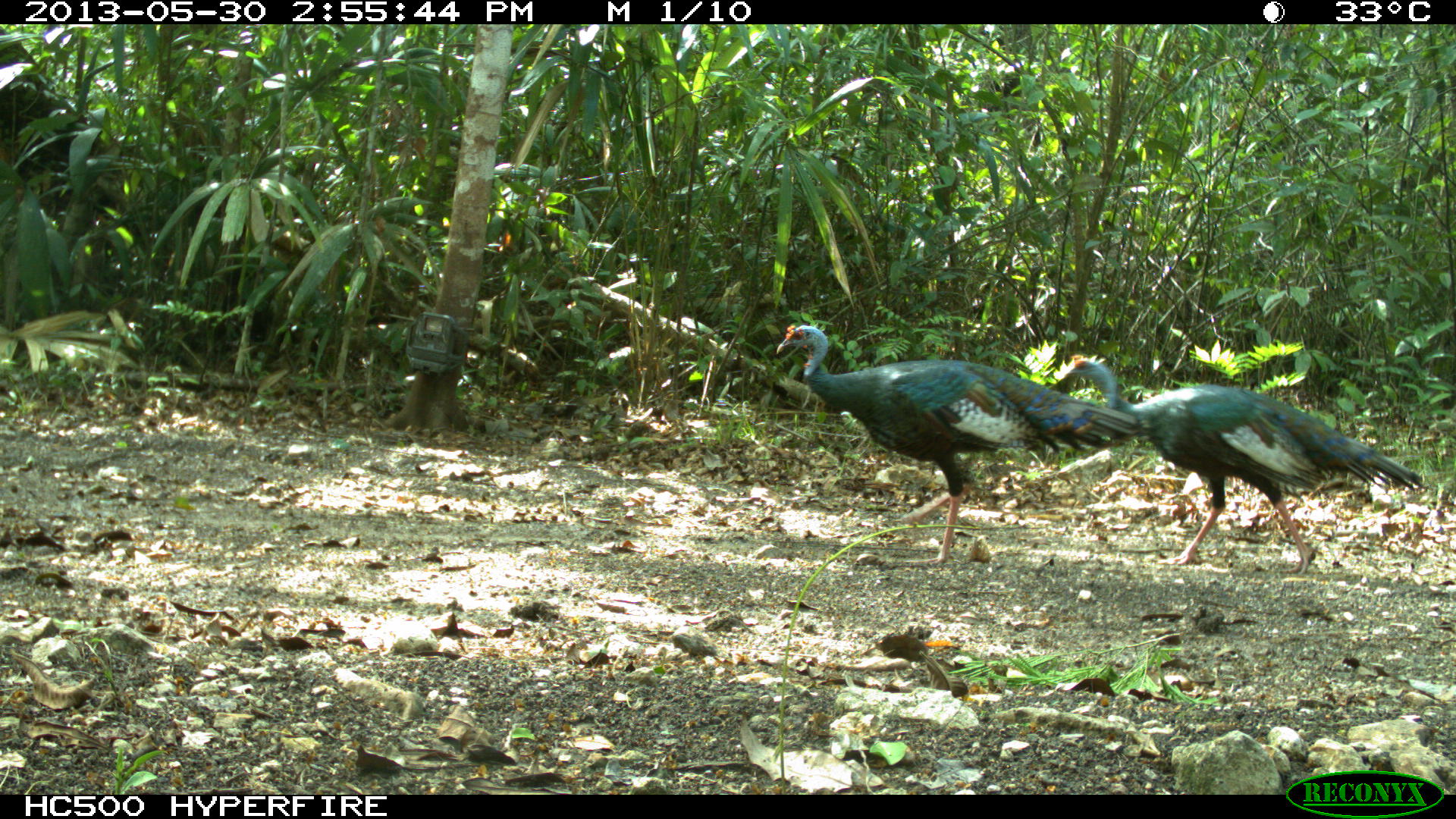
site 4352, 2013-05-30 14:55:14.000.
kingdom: Animalia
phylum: Chordata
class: Aves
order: Galliformes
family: Phasianidae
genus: Meleagris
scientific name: Meleagris ocellata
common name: ocellated turkey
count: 2